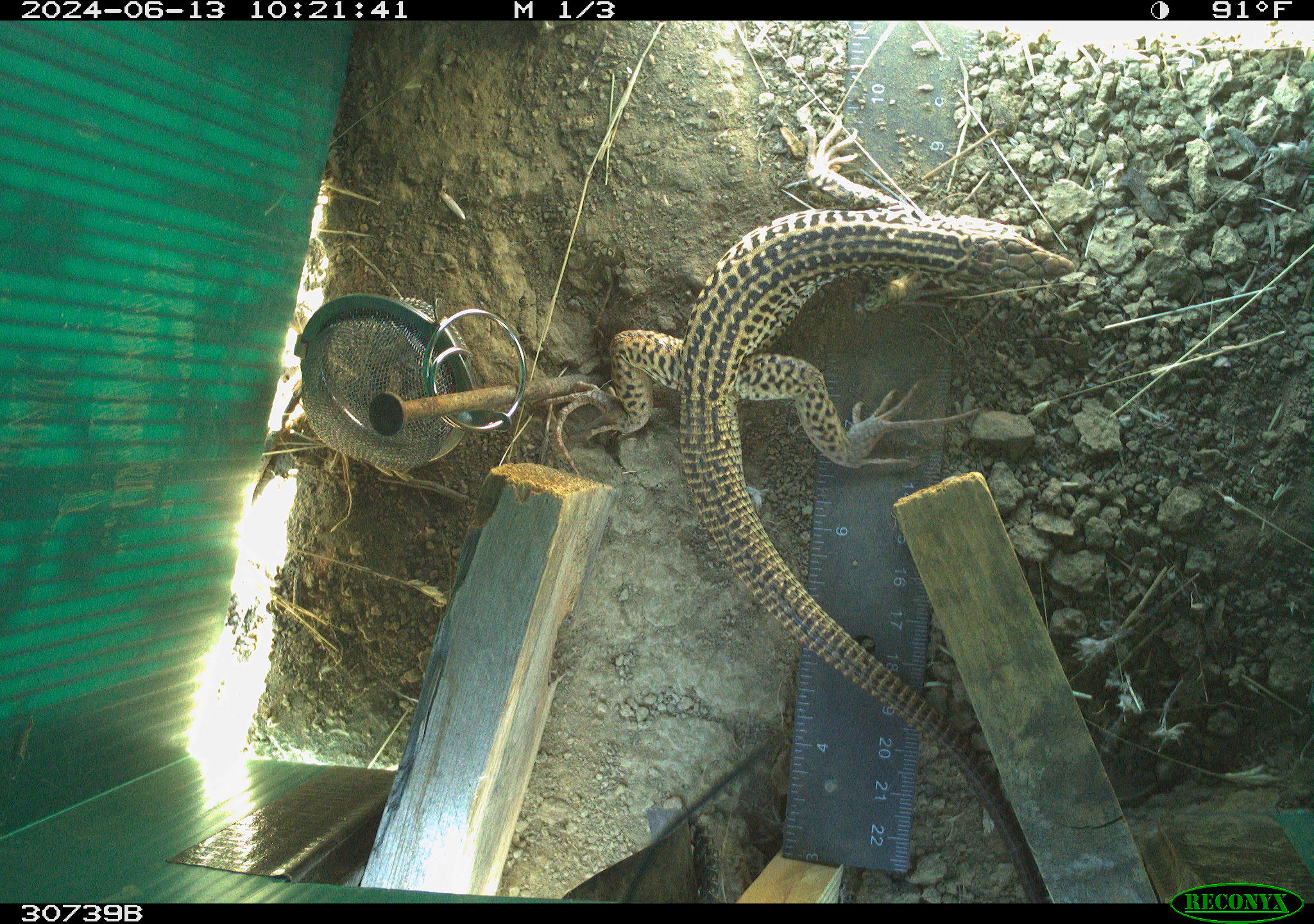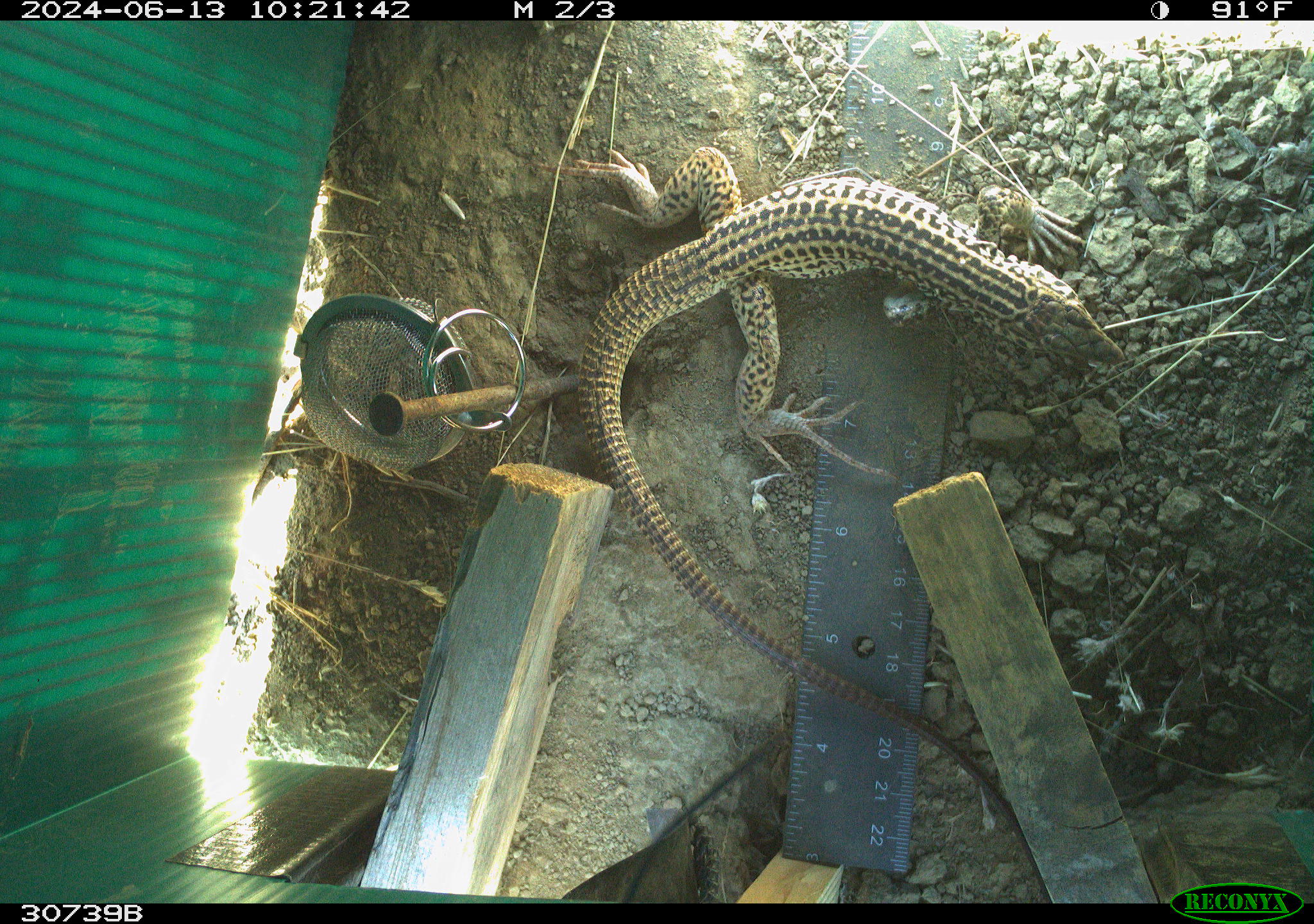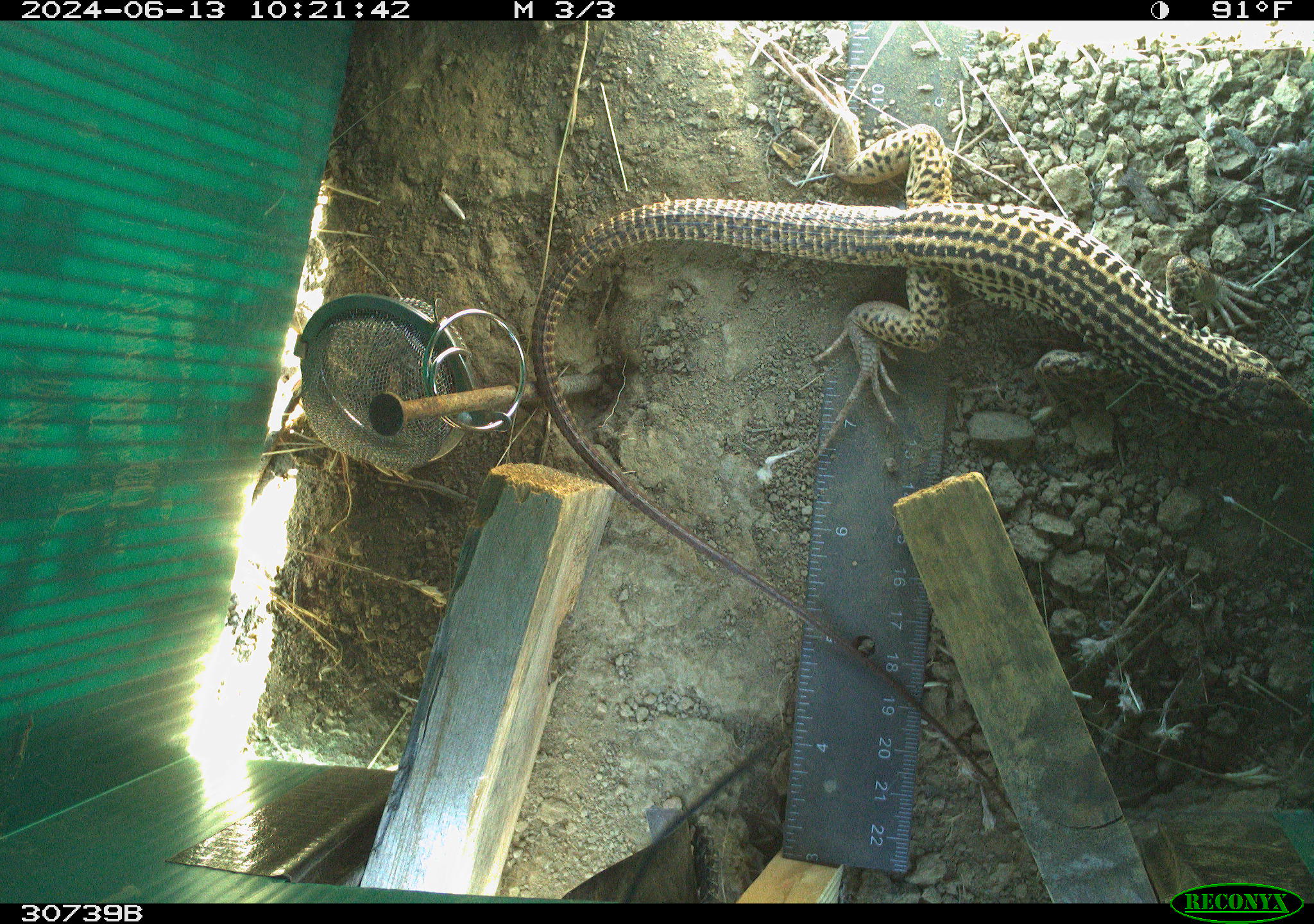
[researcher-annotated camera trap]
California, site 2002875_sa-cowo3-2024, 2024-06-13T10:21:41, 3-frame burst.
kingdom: Animalia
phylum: Chordata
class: Reptilia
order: Squamata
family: Teiidae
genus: Aspidoscelis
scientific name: Aspidoscelis tigris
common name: western whiptail